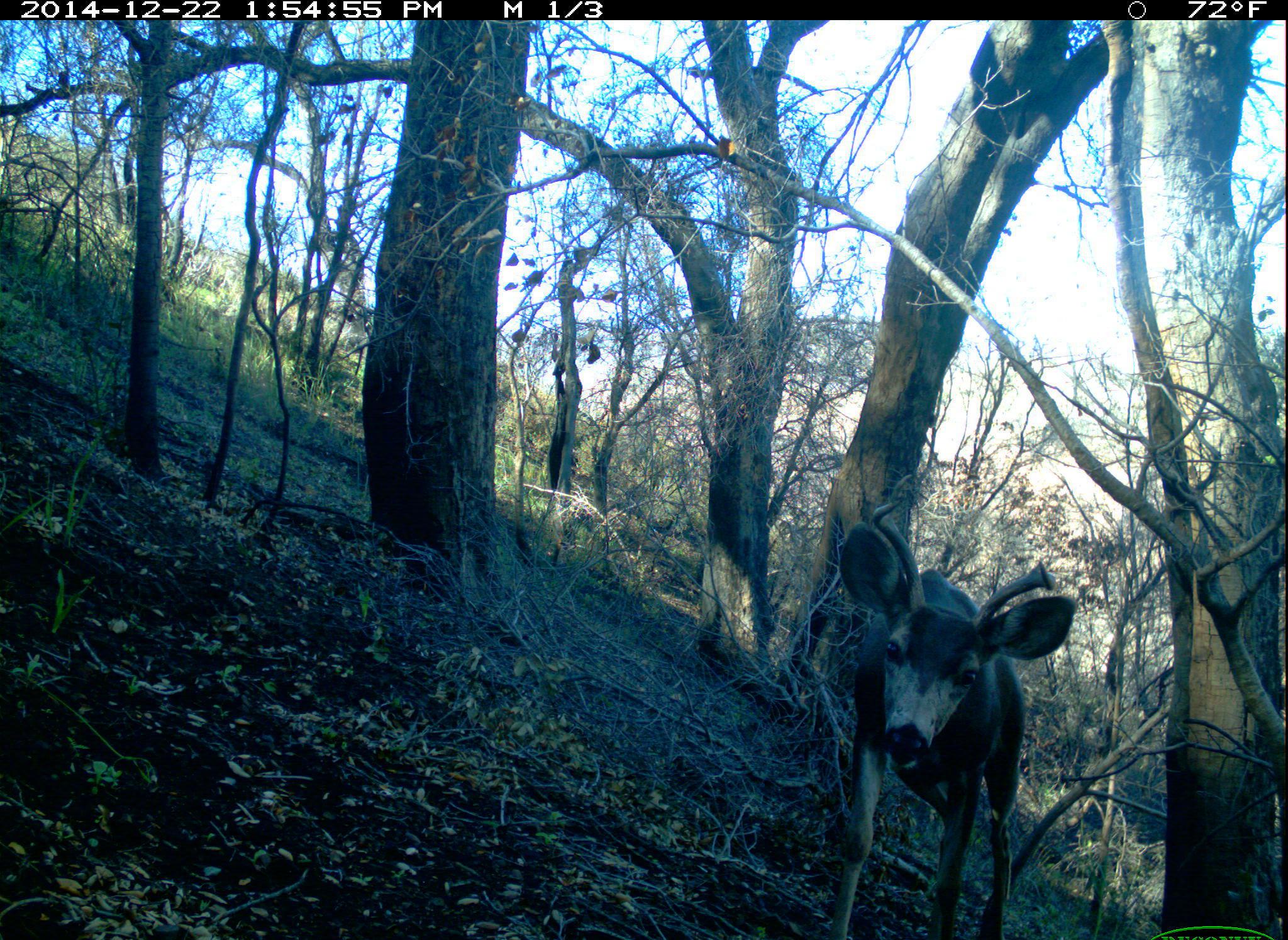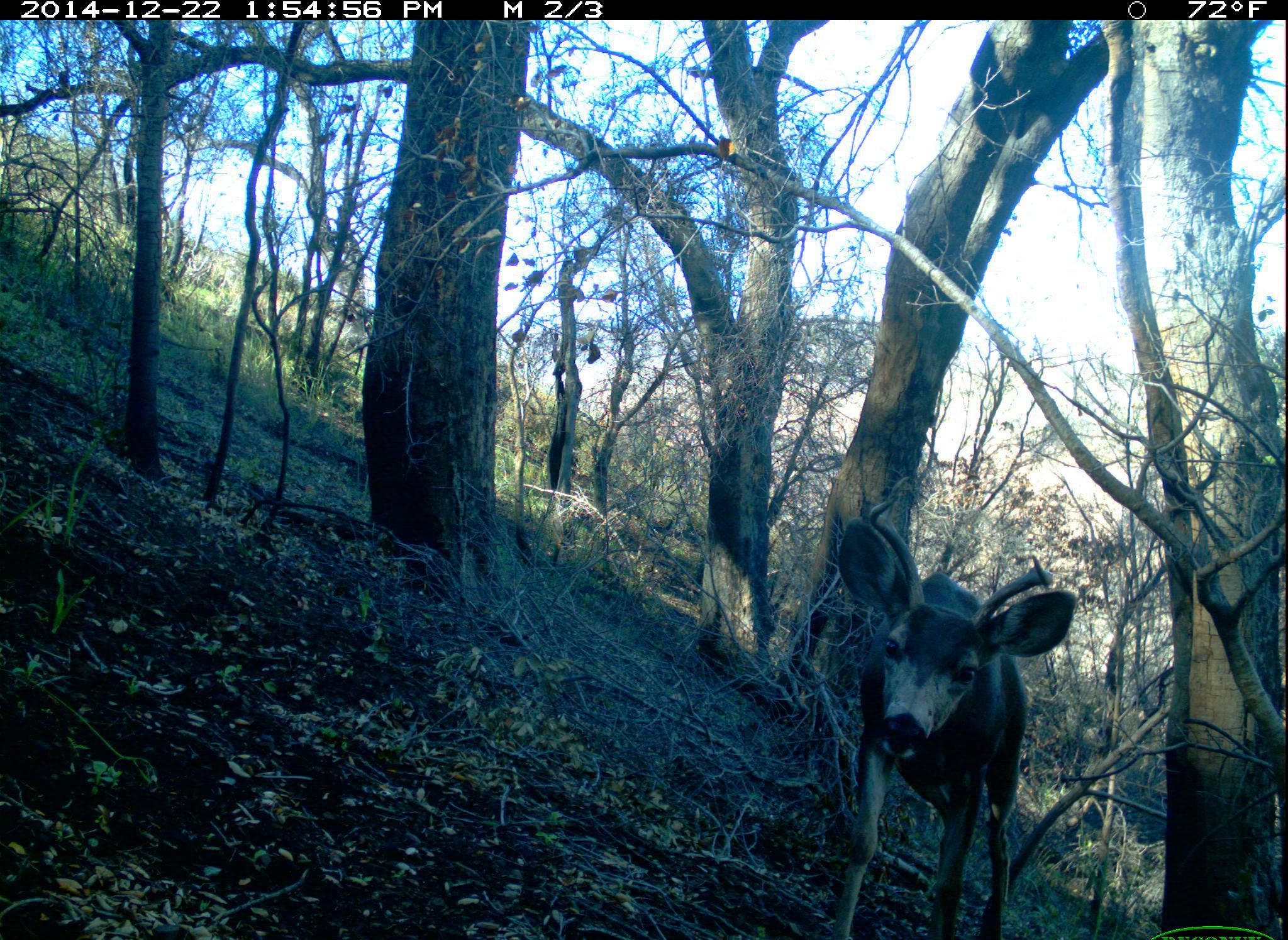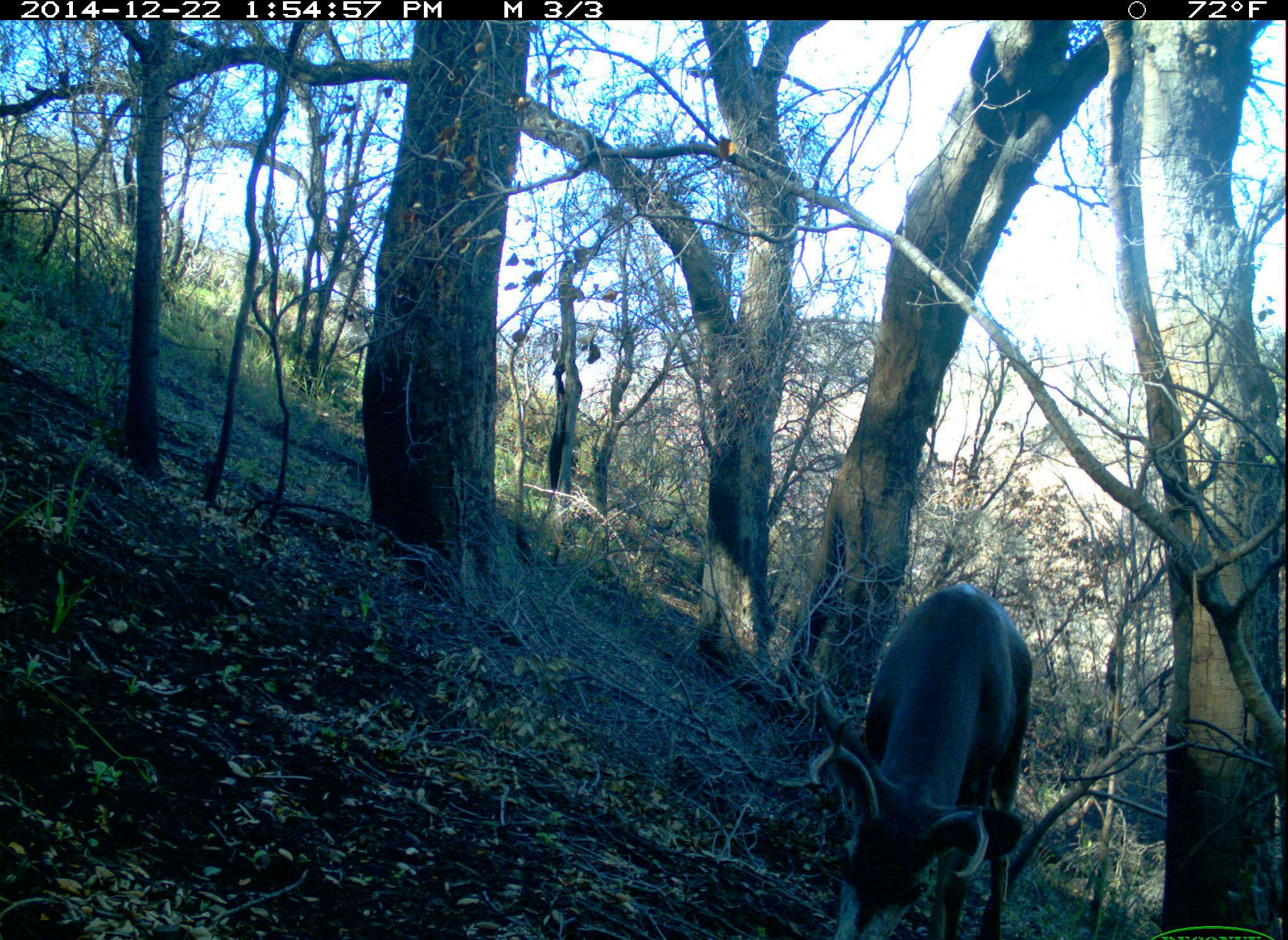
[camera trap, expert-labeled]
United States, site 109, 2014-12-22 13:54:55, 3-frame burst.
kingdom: Animalia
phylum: Chordata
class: Mammalia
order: Artiodactyla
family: Cervidae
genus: Odocoileus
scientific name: Odocoileus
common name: deer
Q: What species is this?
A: Deer (Odocoileus).